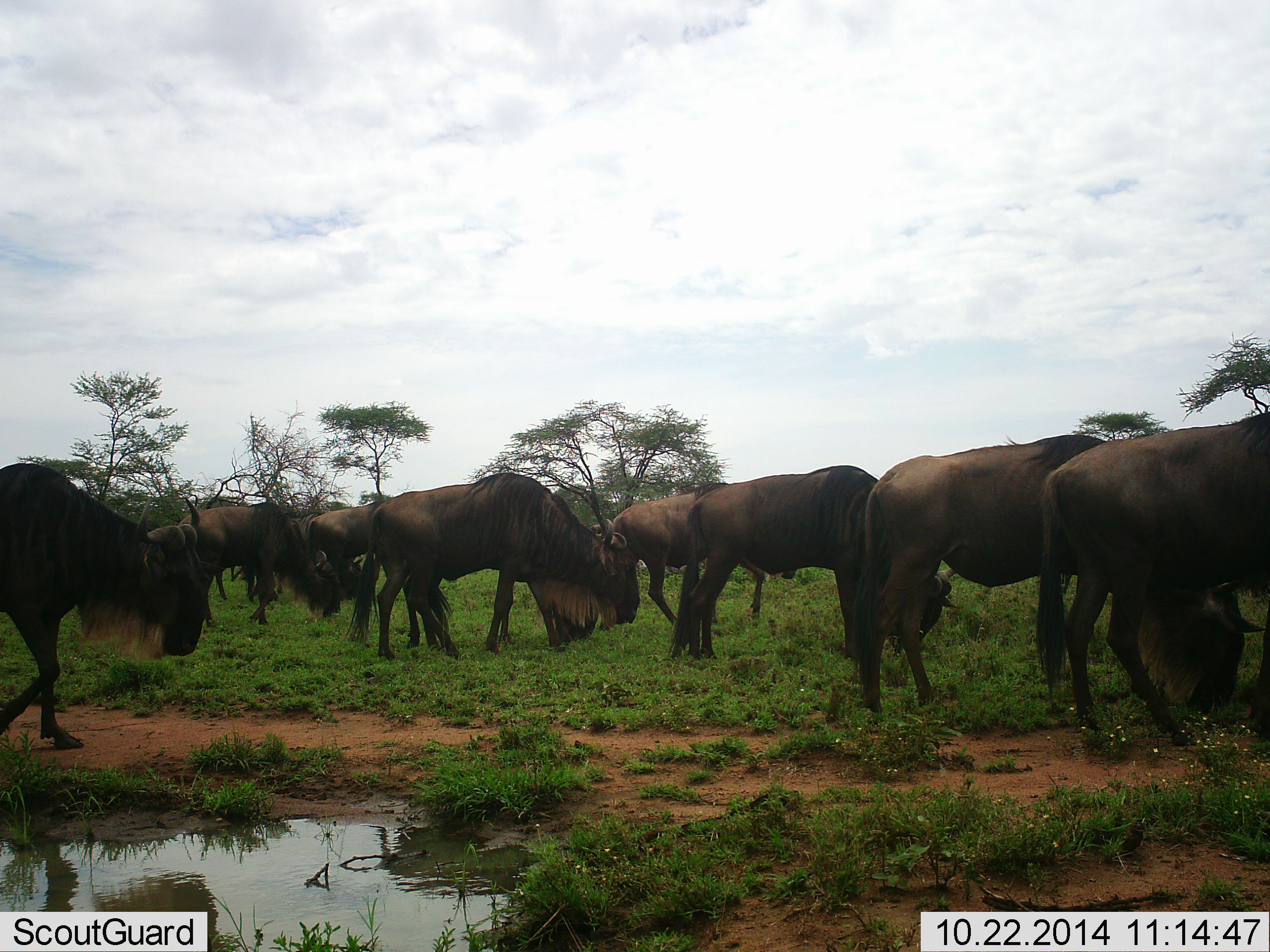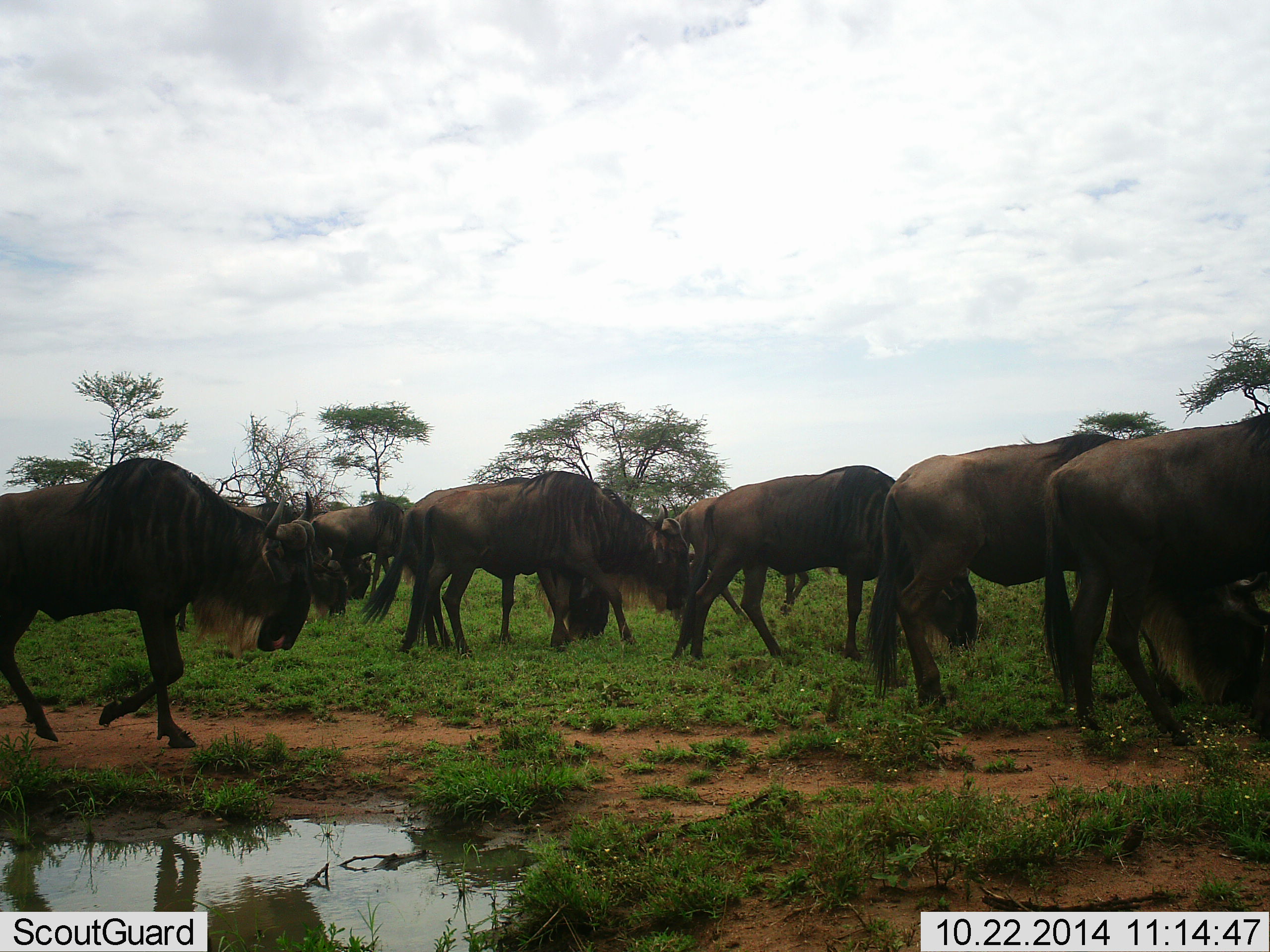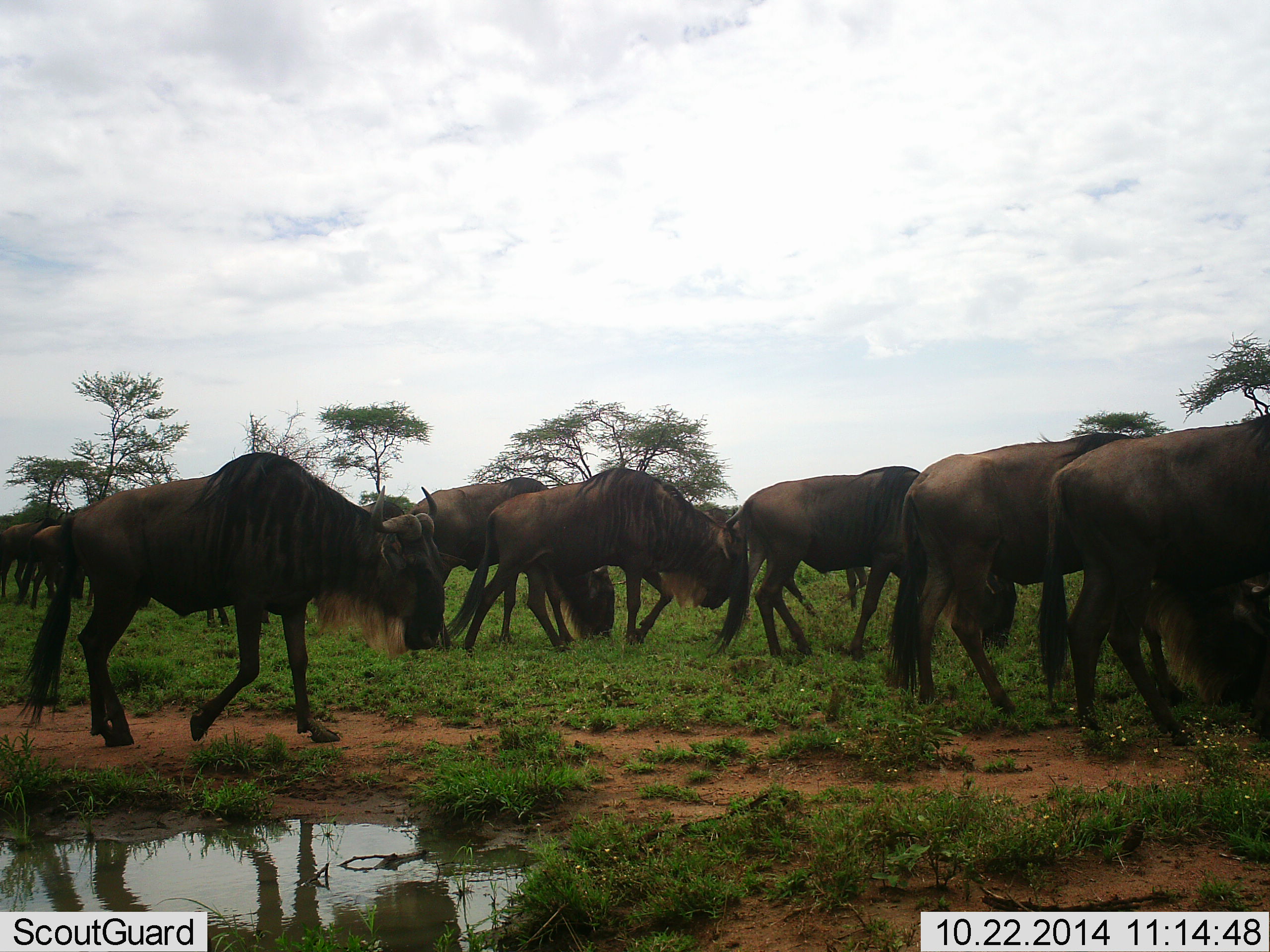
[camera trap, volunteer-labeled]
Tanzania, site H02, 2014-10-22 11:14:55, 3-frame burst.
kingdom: Animalia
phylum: Chordata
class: Mammalia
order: Artiodactyla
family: Bovidae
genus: Connochaetes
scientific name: Connochaetes taurinus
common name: blue wildebeest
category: wildebeest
Wildebeest (blue wildebeest) (Connochaetes taurinus), count 11-50. Behavior (volunteer vote fractions): standing 20%, resting 0%, moving 90%, interacting 0%. Young present (vote fraction): 0%. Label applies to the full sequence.